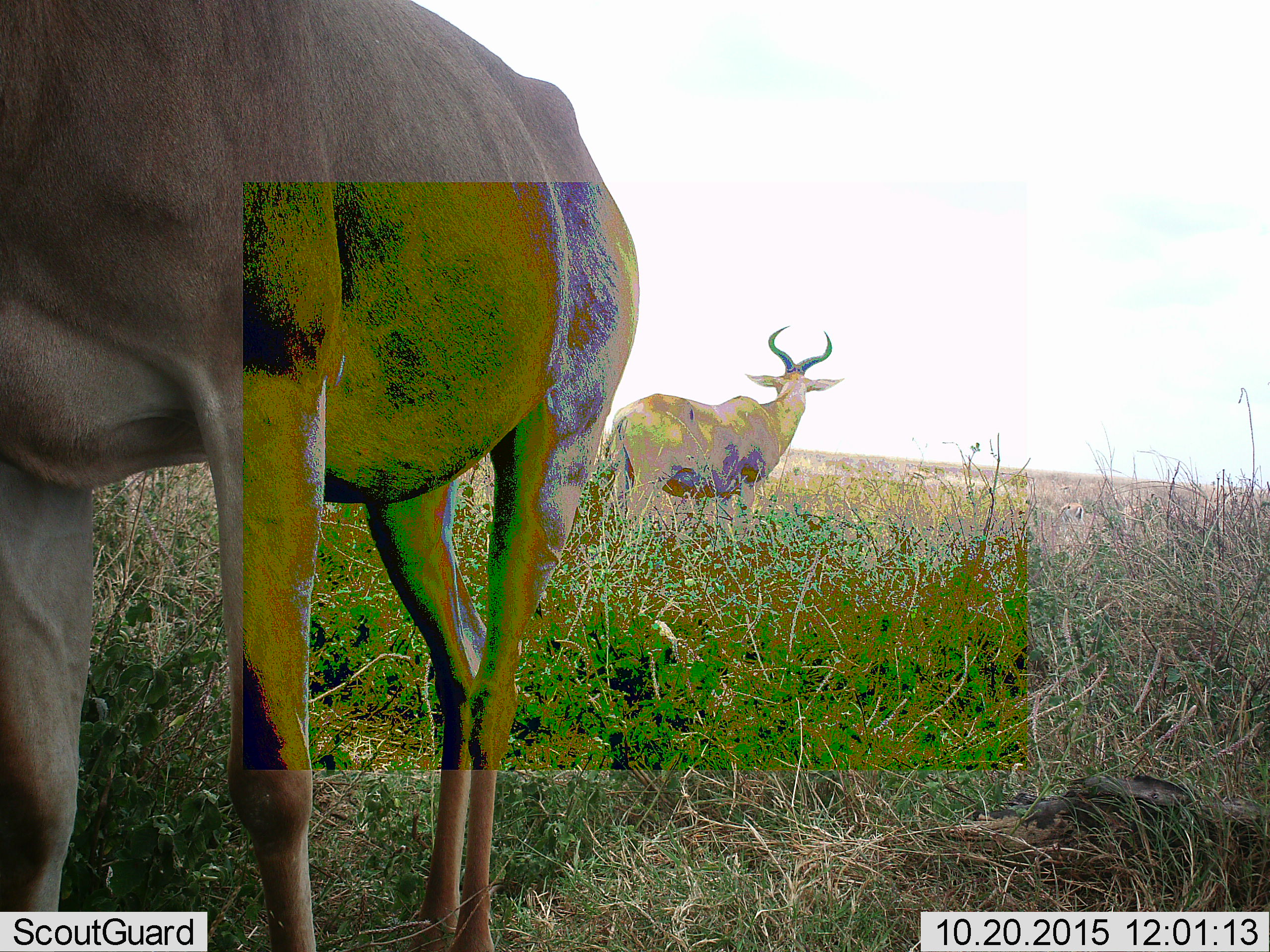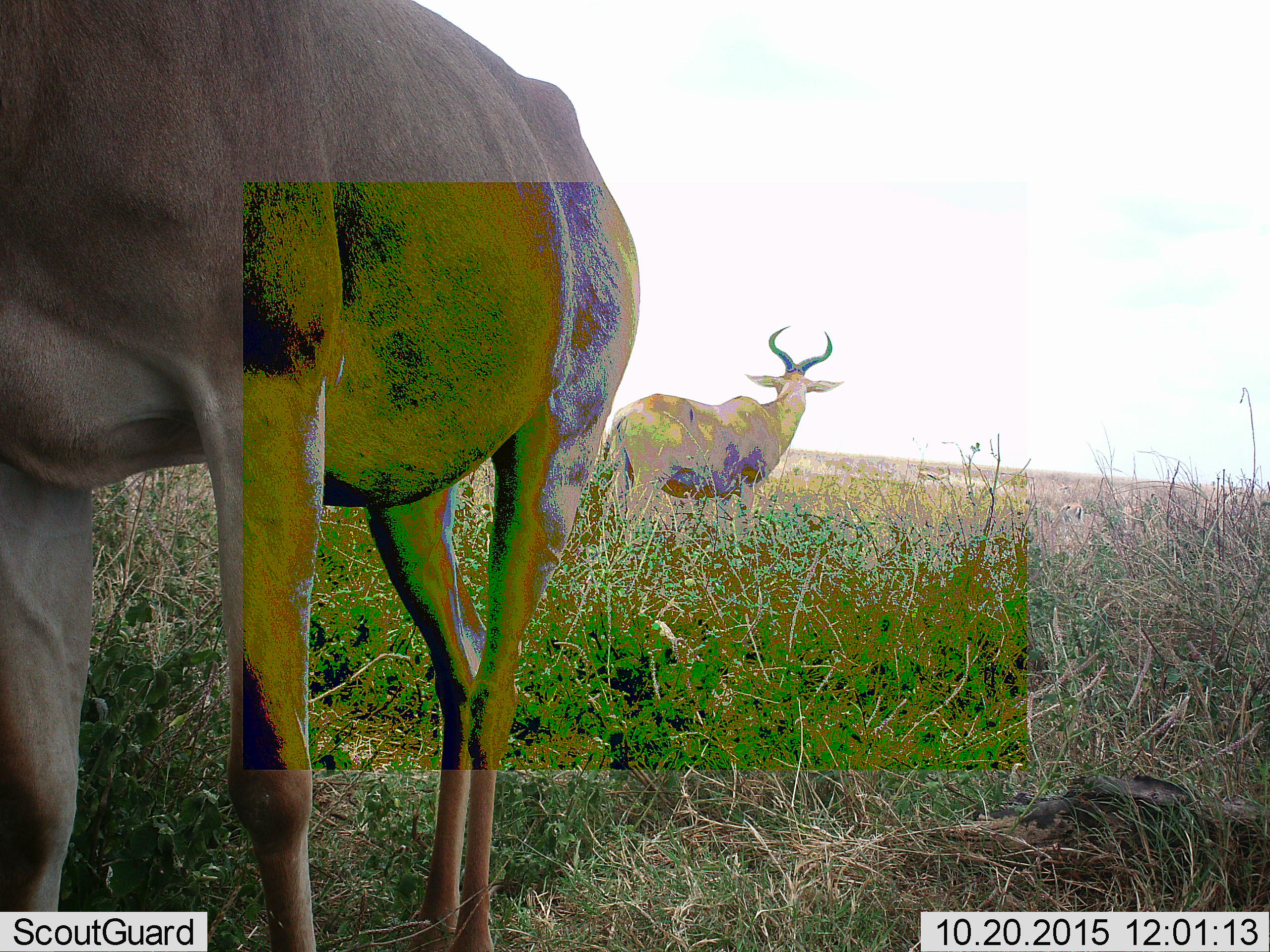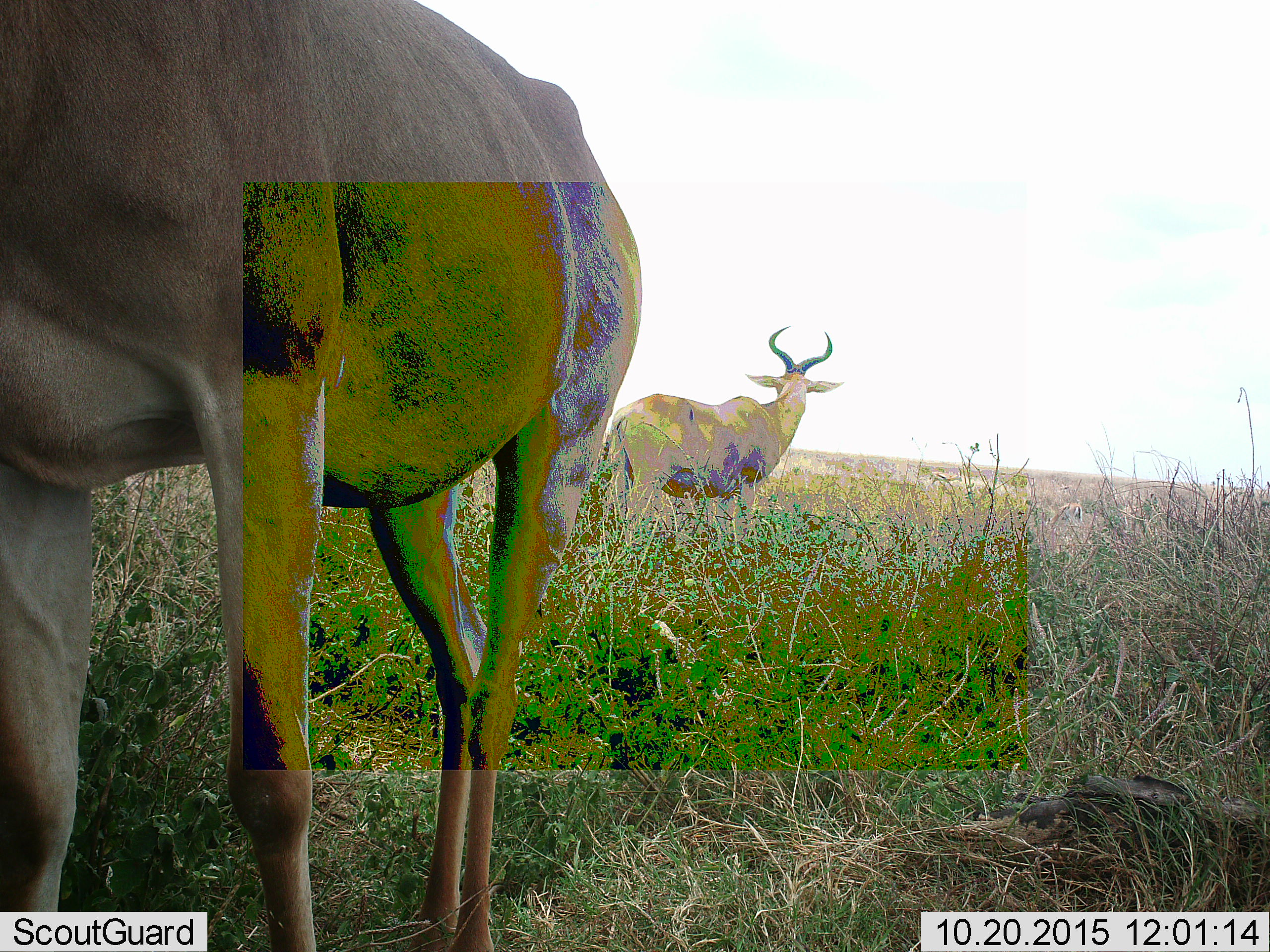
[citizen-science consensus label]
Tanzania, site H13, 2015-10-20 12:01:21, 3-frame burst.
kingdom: Animalia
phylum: Chordata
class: Mammalia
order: Artiodactyla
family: Bovidae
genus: Alcelaphus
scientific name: Alcelaphus buselaphus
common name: hartebeest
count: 2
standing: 92%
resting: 0%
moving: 23%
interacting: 0%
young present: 0%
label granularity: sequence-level